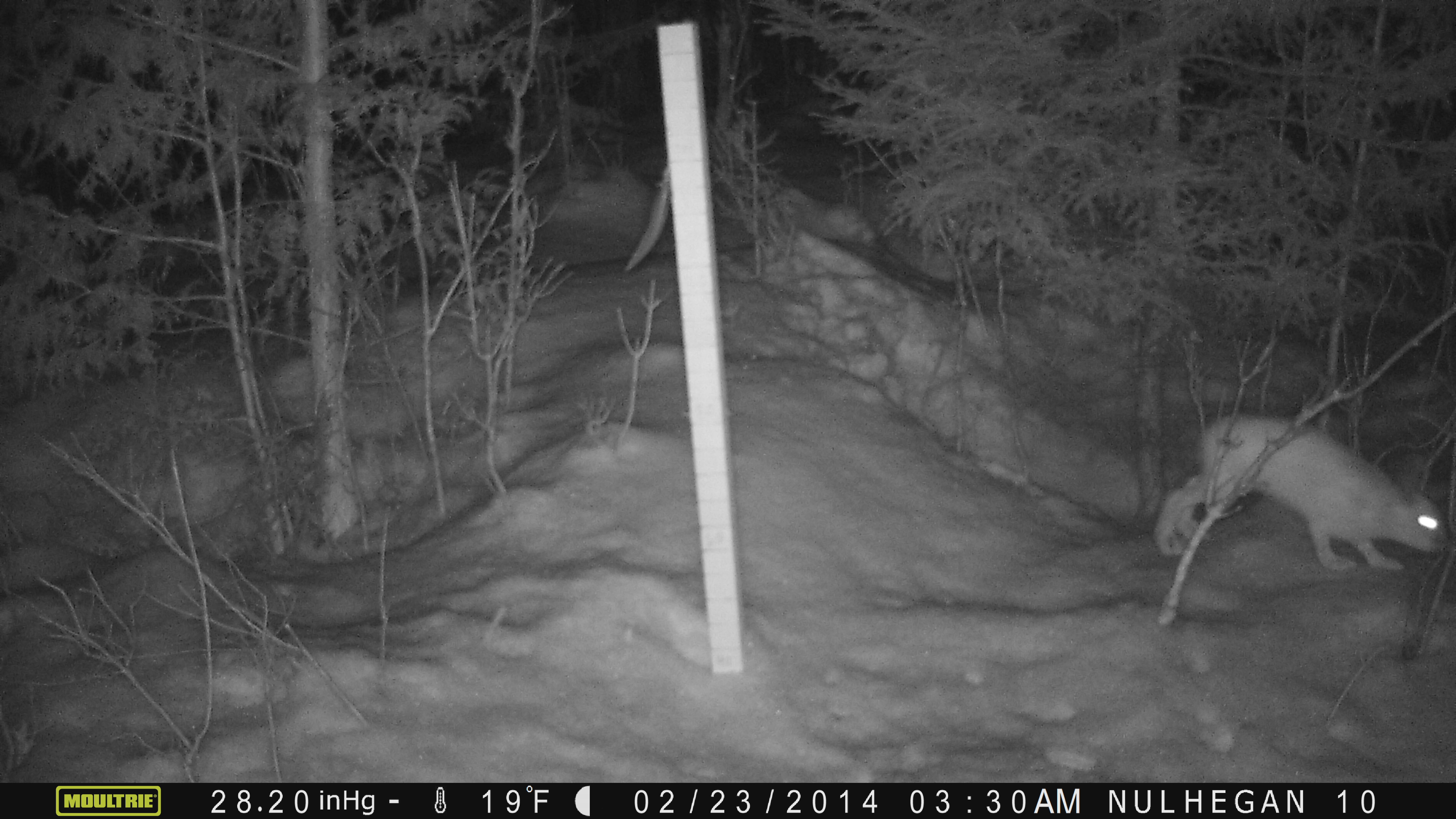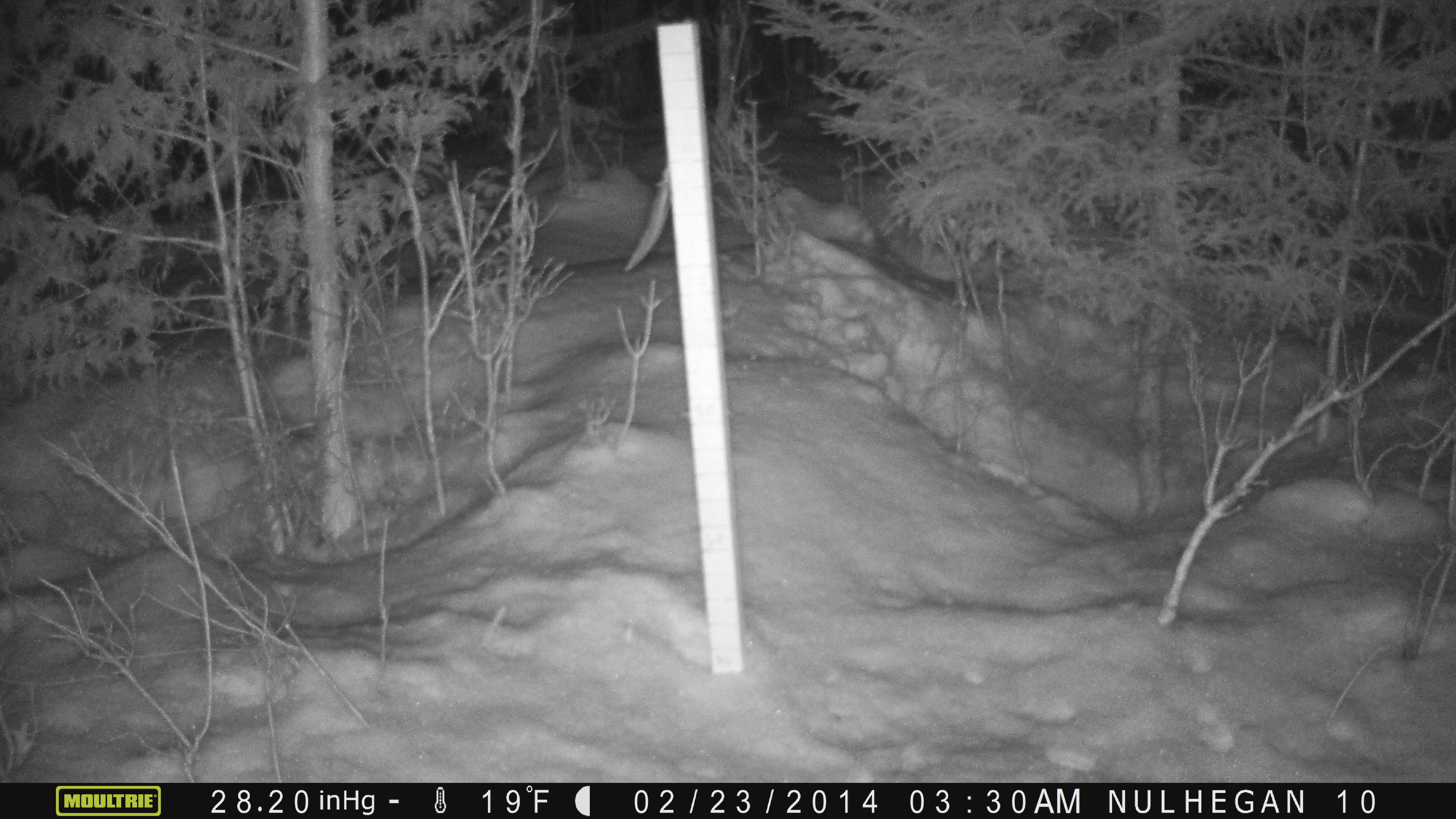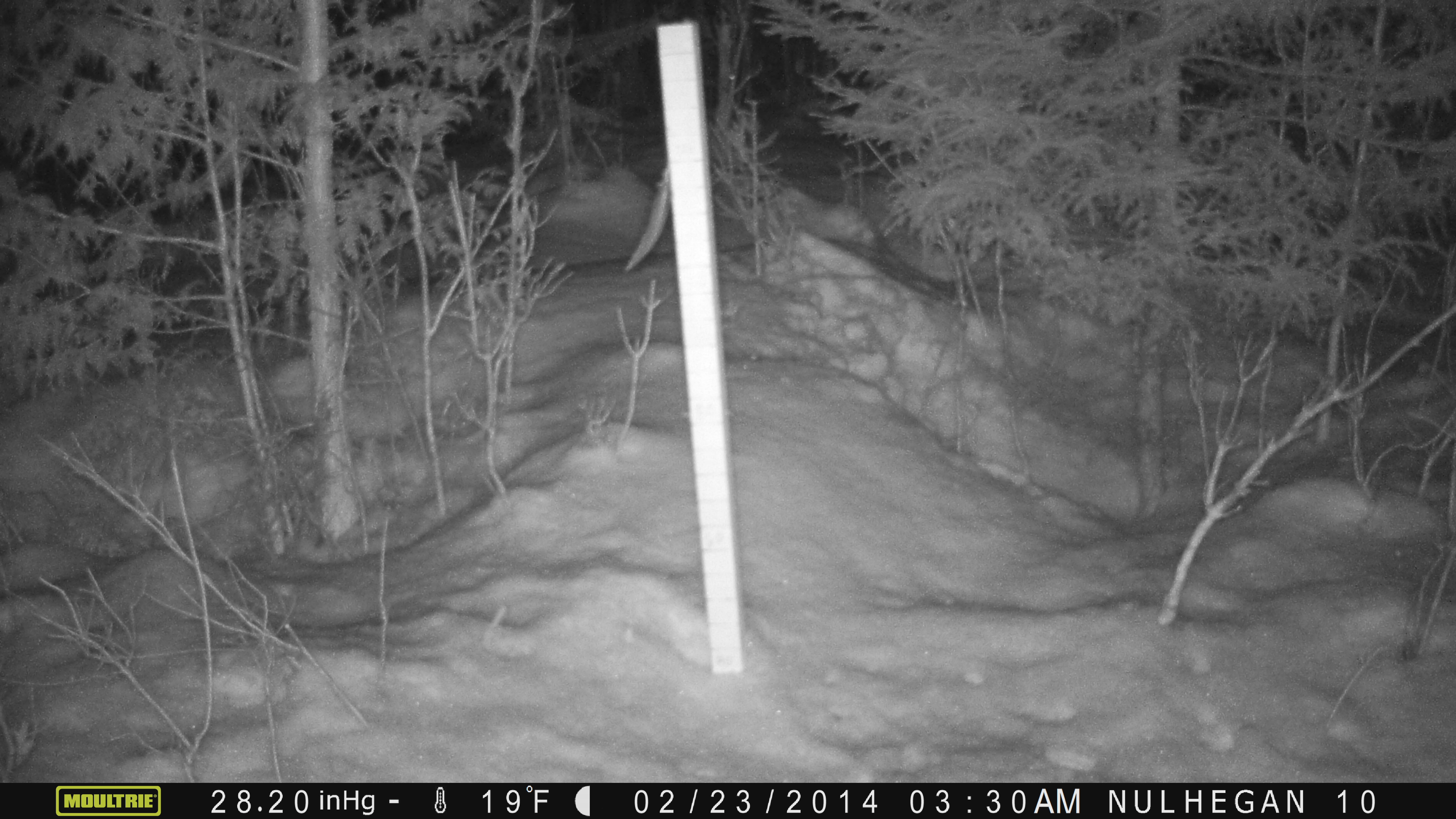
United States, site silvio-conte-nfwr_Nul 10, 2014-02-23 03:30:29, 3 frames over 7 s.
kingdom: Animalia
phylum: Chordata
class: Mammalia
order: Lagomorpha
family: Leporidae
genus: Lepus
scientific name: Lepus americanus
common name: snowshoe hare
Snowshoe hare (Lepus americanus).